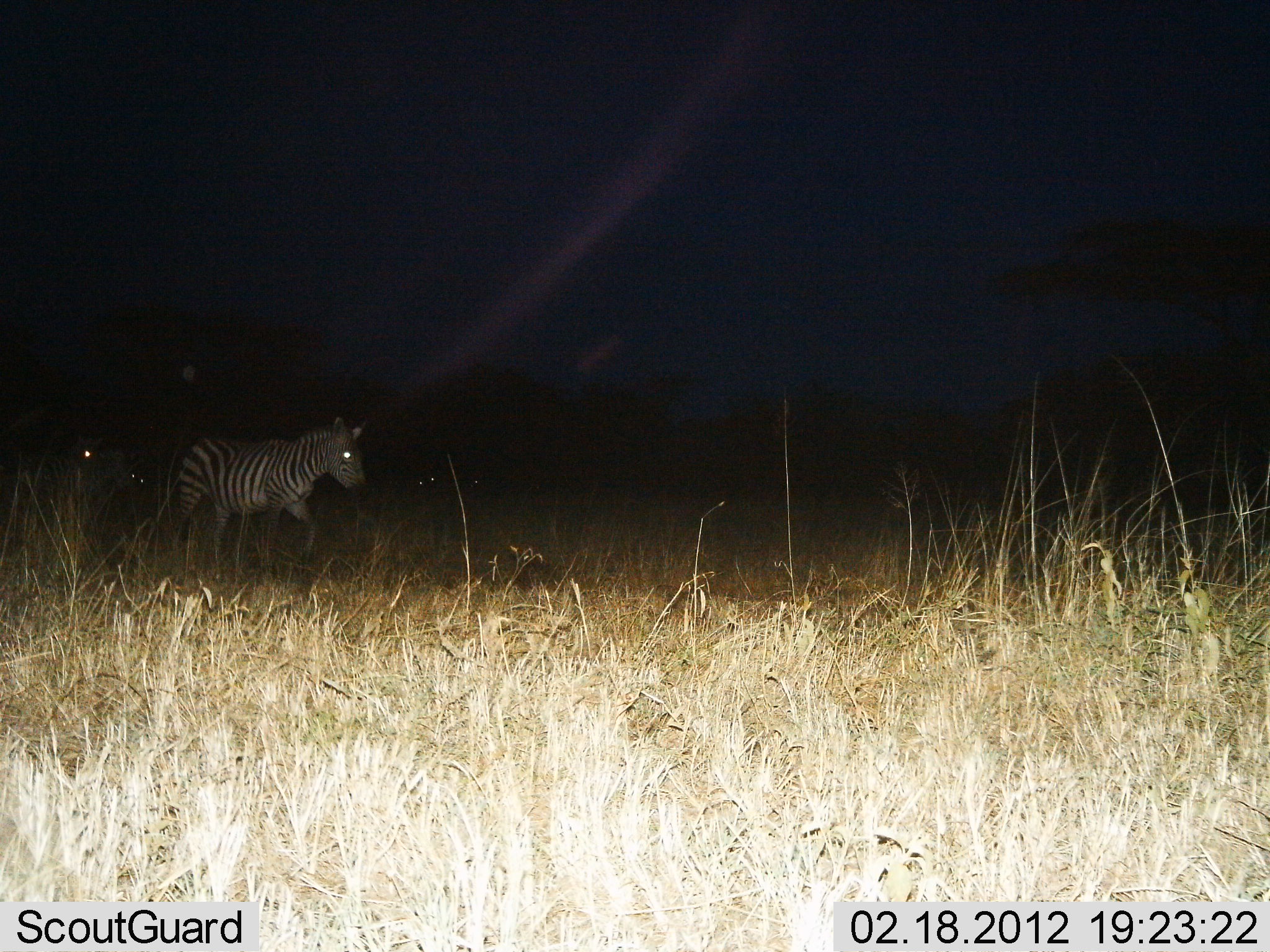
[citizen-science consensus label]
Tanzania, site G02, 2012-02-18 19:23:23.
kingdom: Animalia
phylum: Chordata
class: Mammalia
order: Perissodactyla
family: Equidae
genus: Equus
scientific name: Equus quagga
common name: plains zebra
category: zebra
Zebra (plains zebra) (Equus quagga), count 2. Behavior (volunteer vote fractions): standing 21%, resting 0%, moving 86%, interacting 0%. Young present (vote fraction): 0%. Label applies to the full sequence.